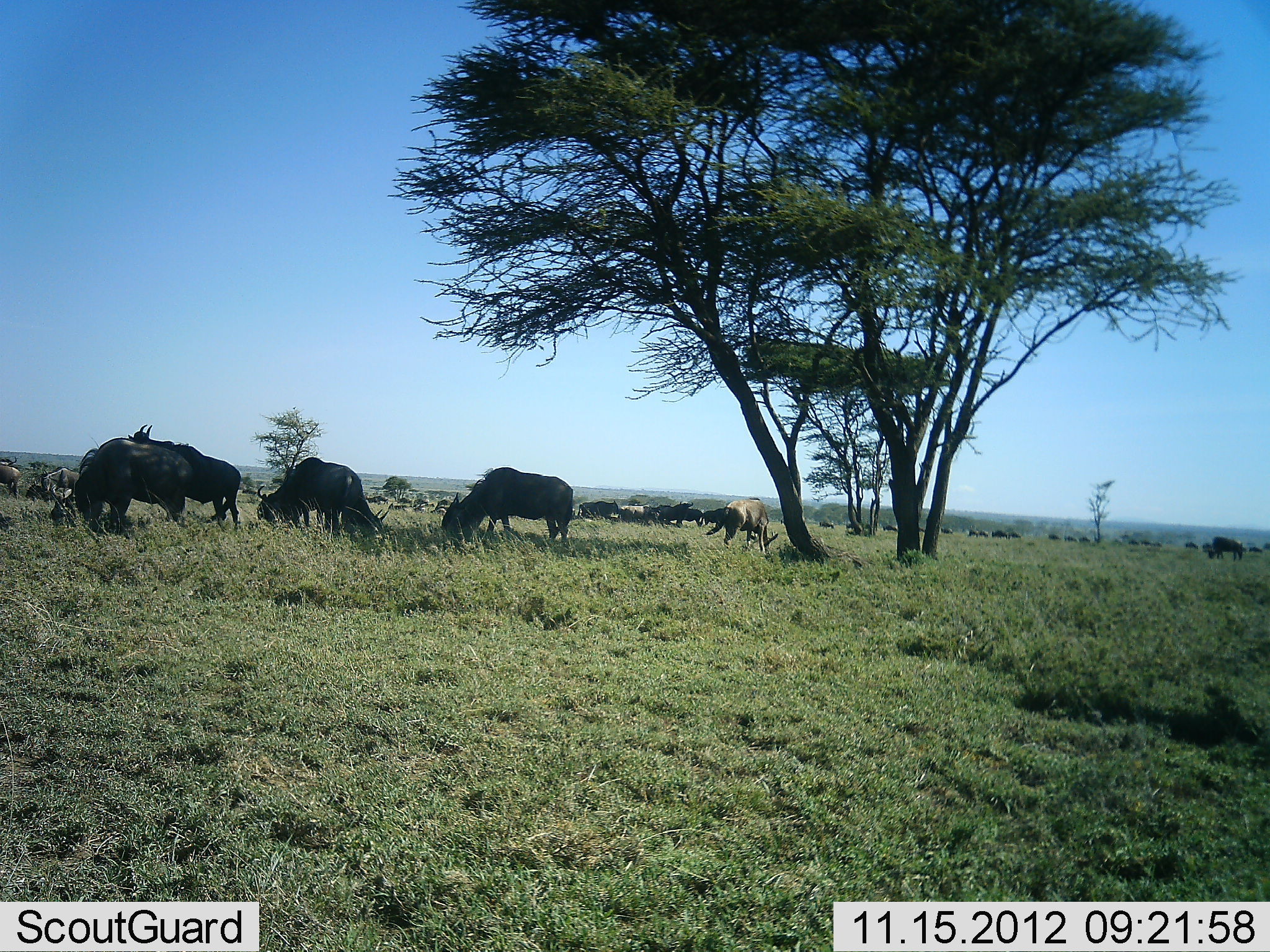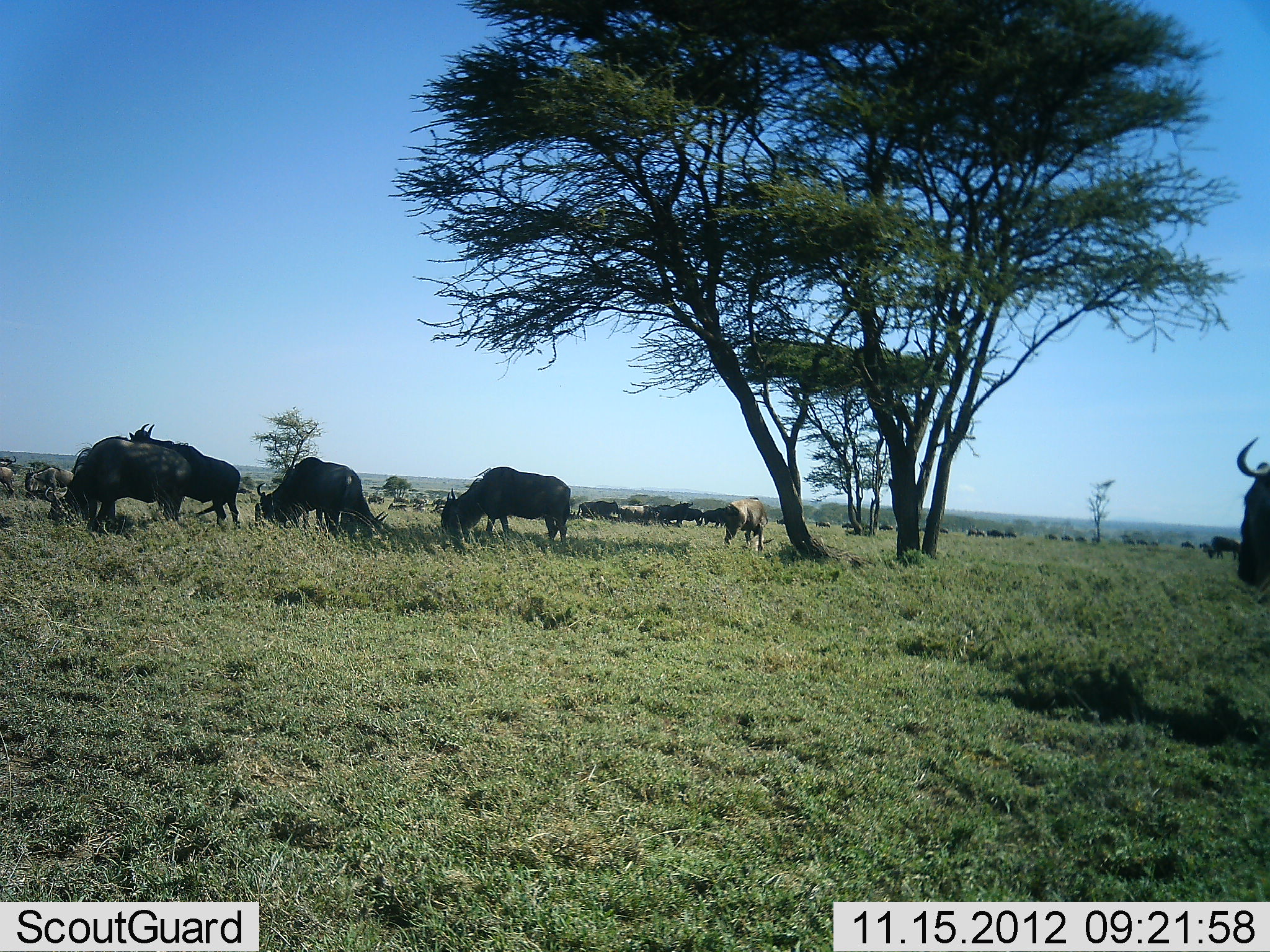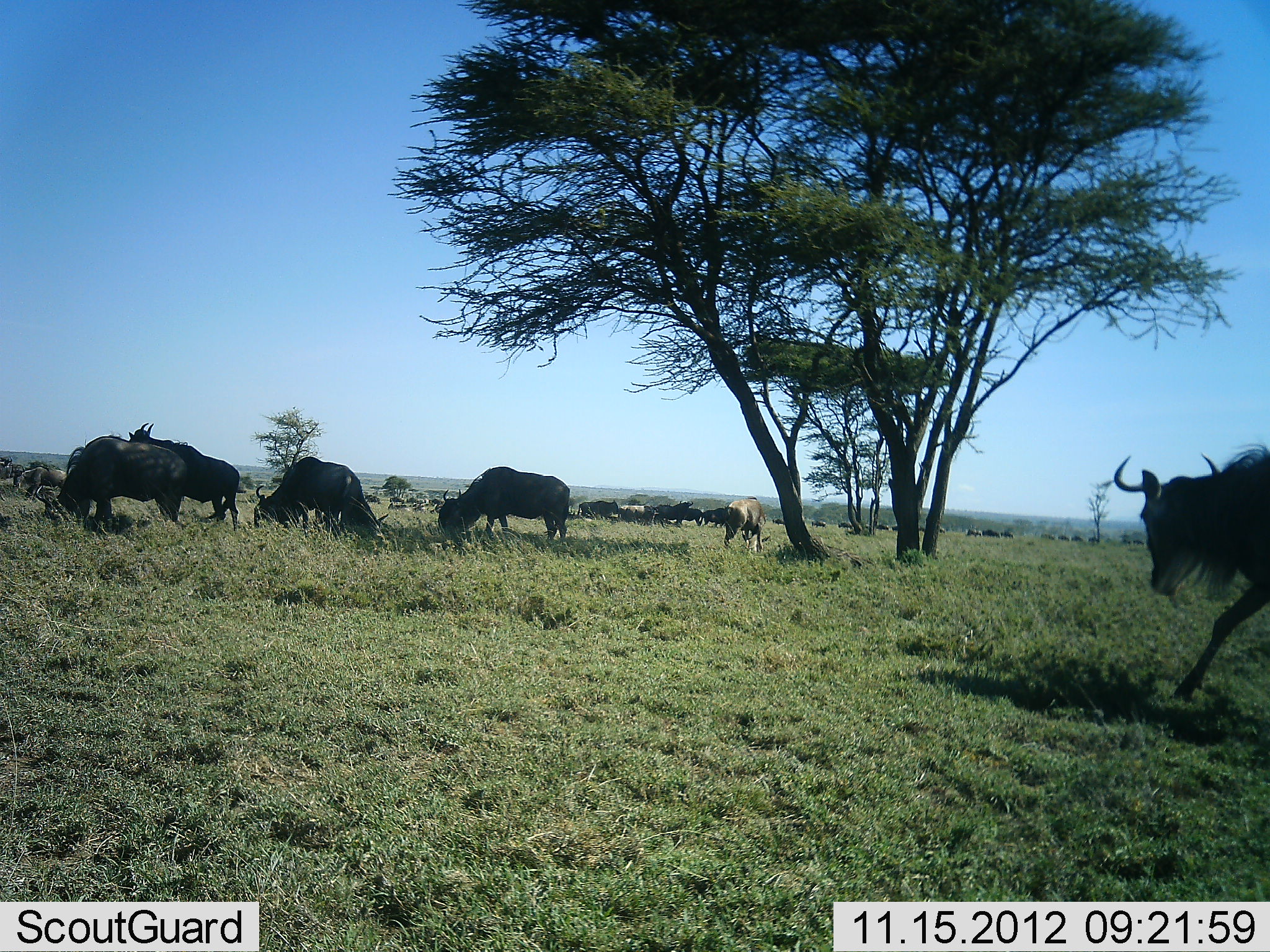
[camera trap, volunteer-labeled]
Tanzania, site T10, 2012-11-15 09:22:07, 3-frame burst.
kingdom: Animalia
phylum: Chordata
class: Mammalia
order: Artiodactyla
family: Bovidae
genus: Connochaetes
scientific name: Connochaetes taurinus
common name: blue wildebeest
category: wildebeest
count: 11-50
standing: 50%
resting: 0%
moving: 50%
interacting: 0%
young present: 10%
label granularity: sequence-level